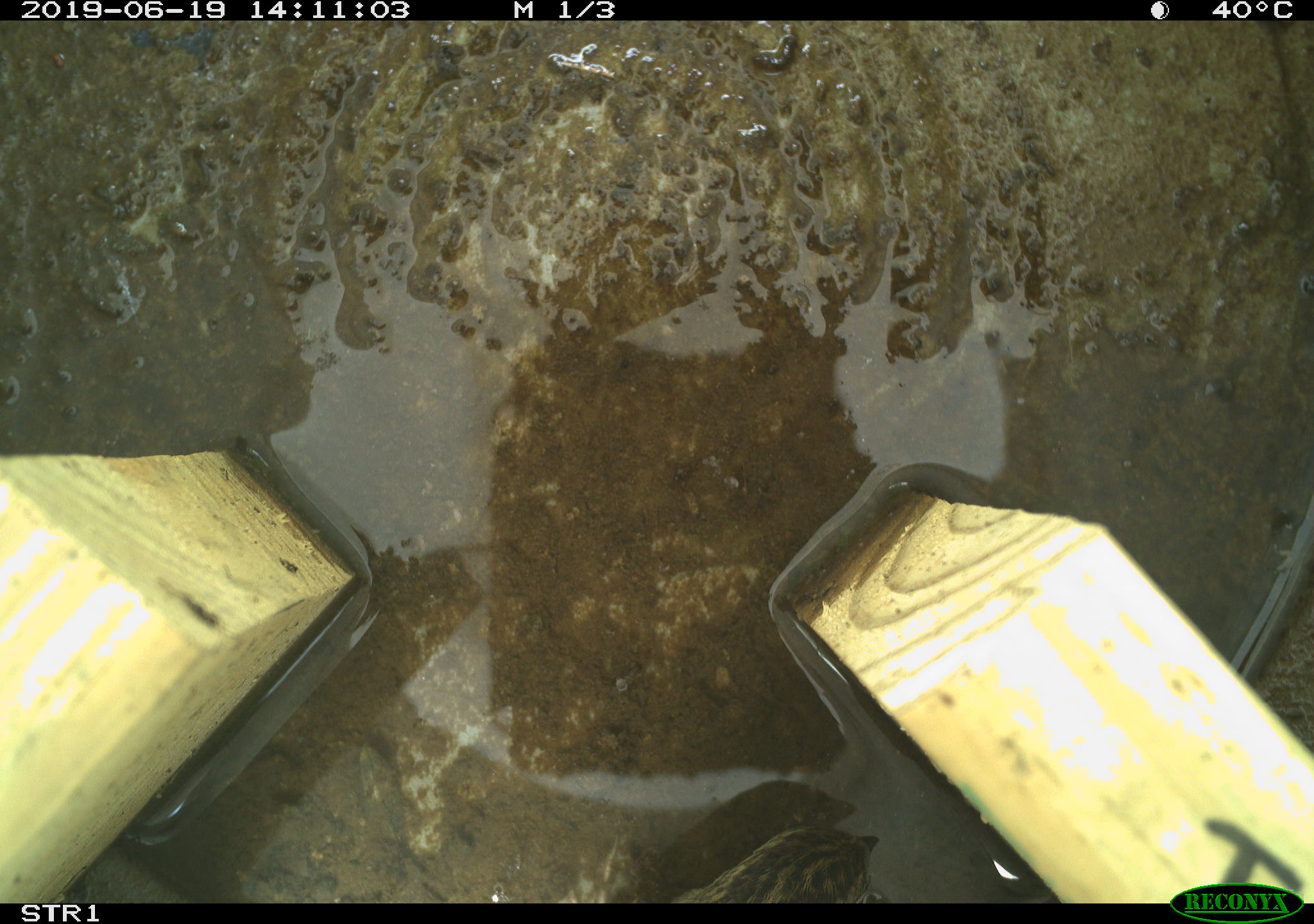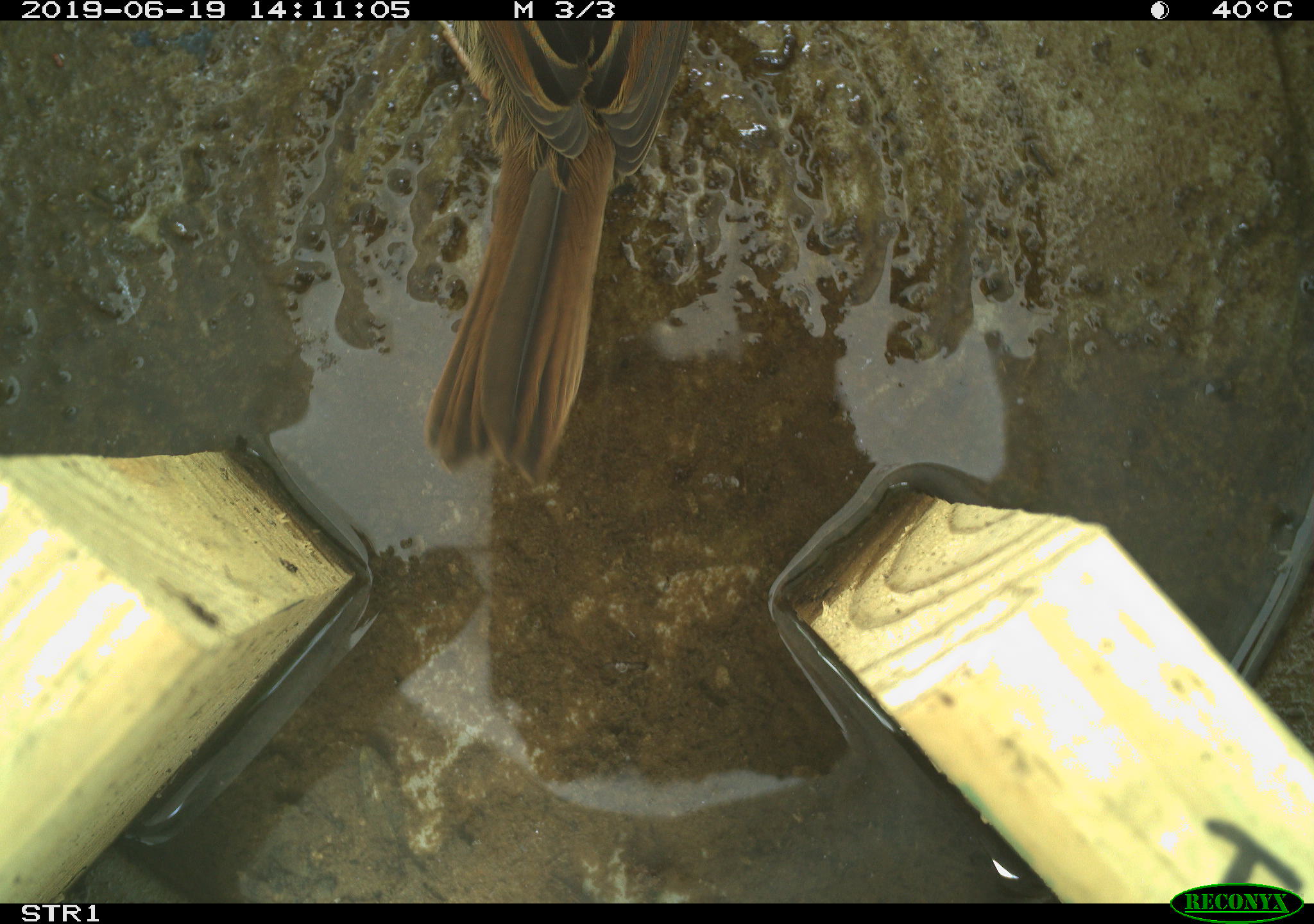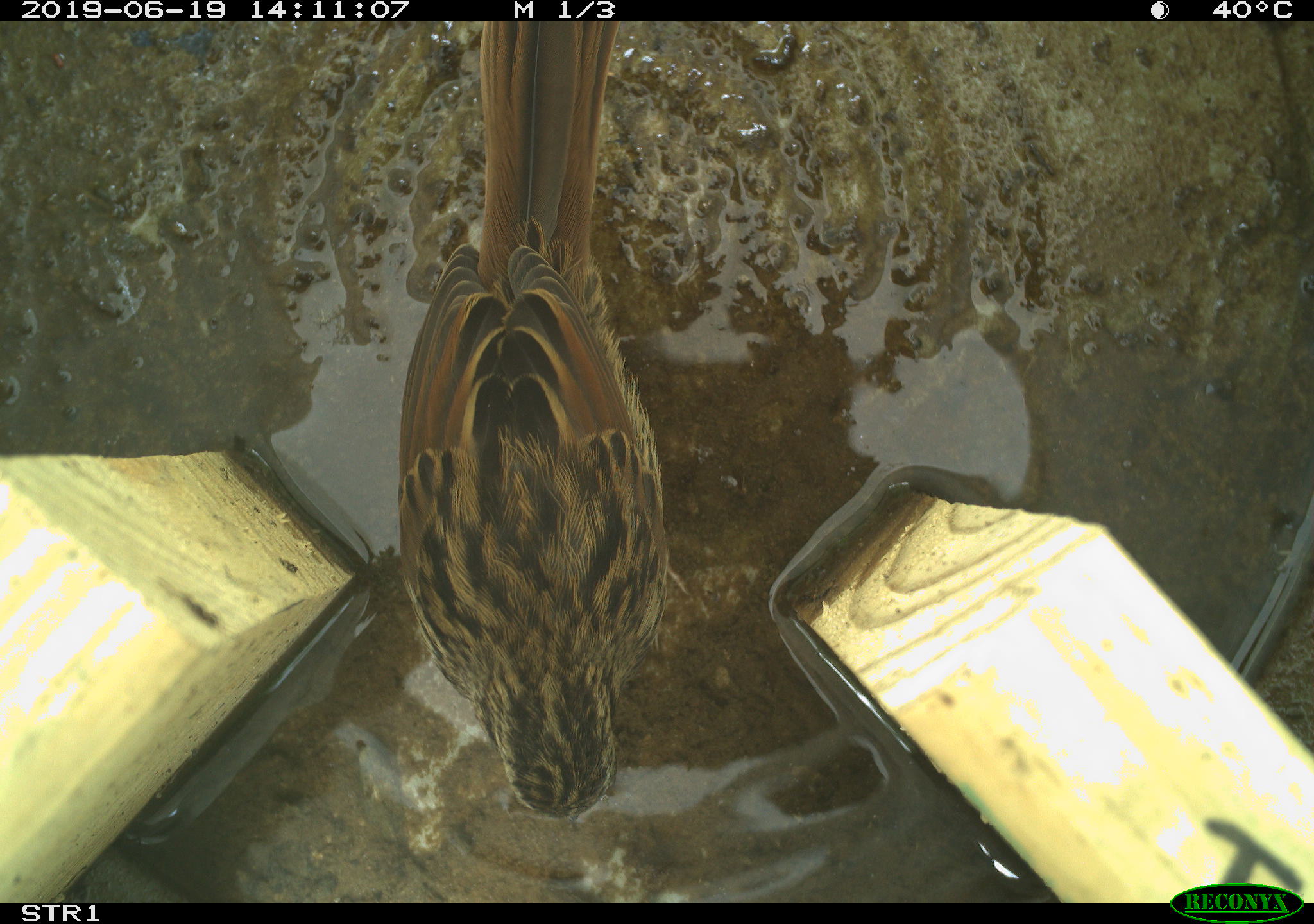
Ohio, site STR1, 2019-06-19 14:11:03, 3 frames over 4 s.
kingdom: Animalia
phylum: Chordata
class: Aves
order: Passeriformes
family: Passerellidae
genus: Melospiza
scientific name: Melospiza melodia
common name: song sparrow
Song sparrow (Melospiza melodia).